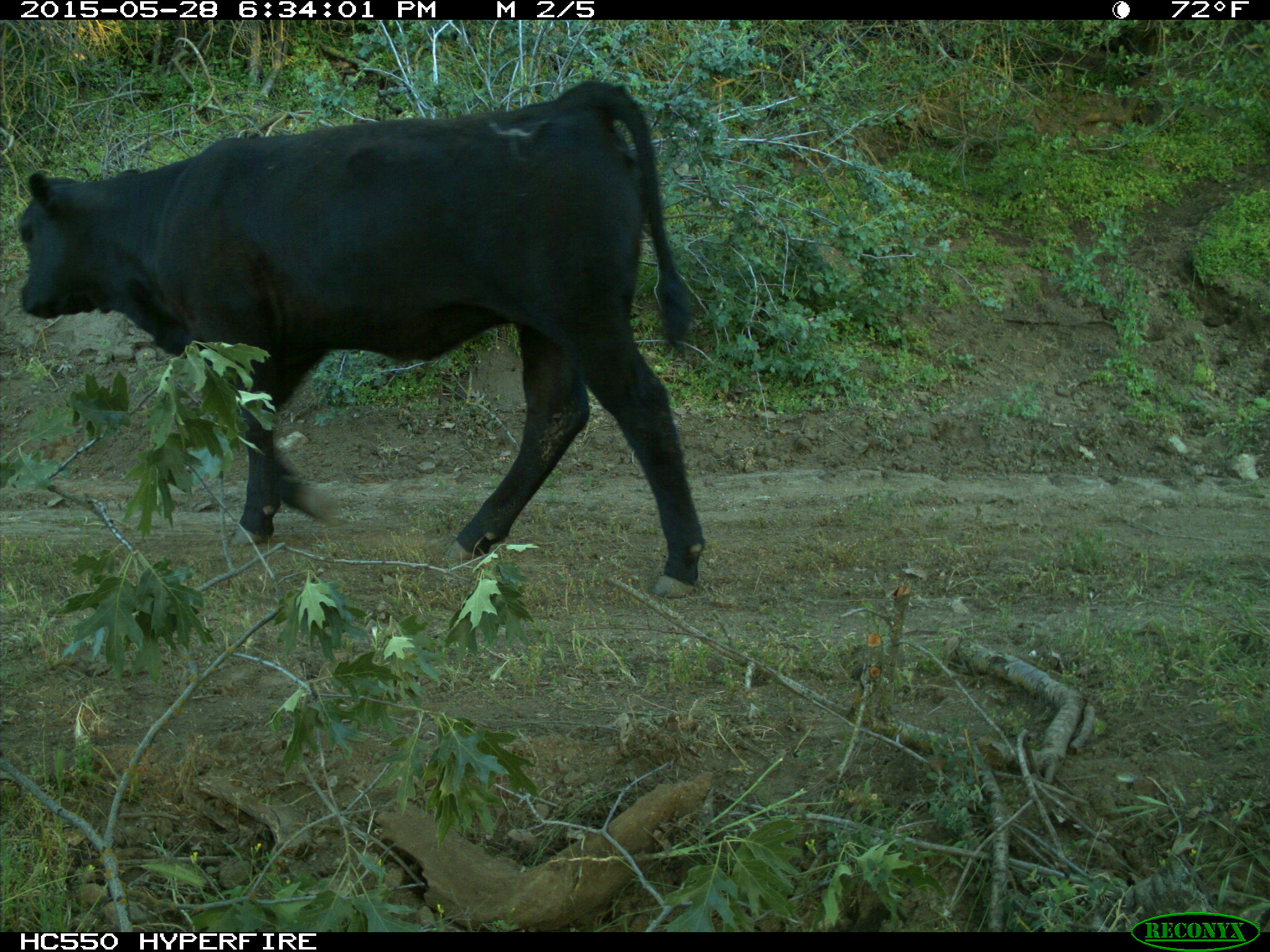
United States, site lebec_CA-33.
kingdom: Animalia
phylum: Chordata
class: Mammalia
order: Artiodactyla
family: Bovidae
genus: Bos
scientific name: Bos taurus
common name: domestic cow